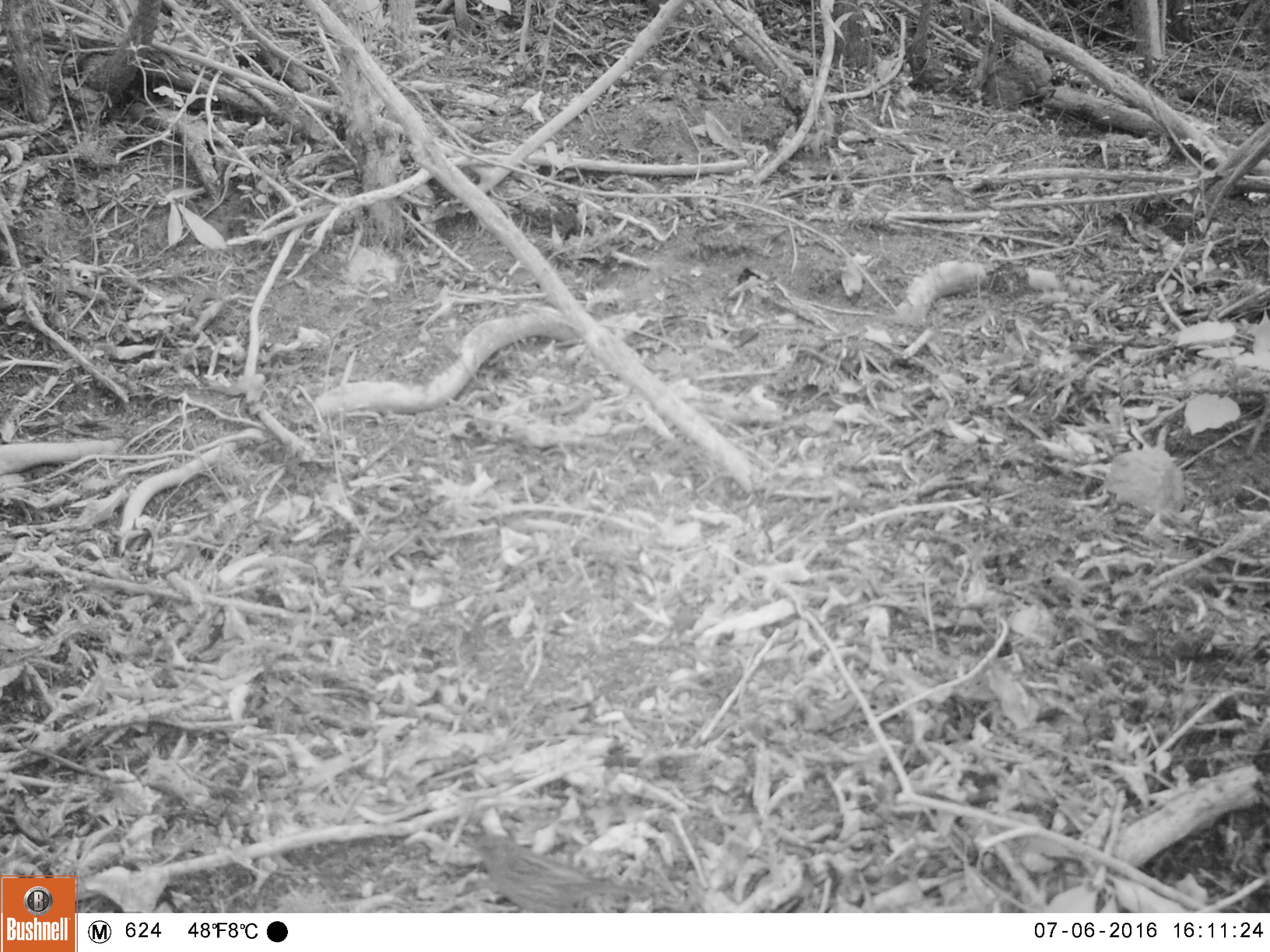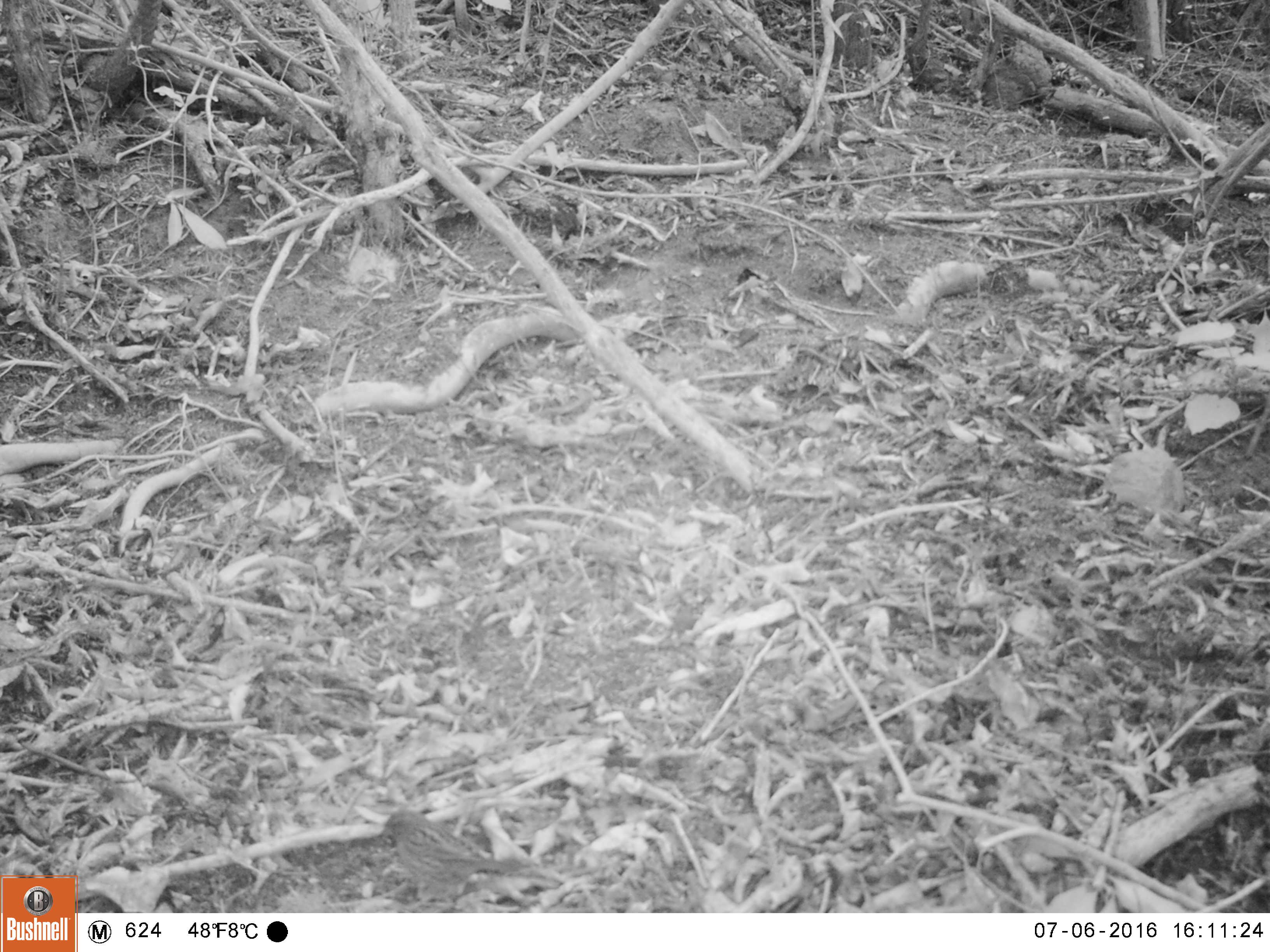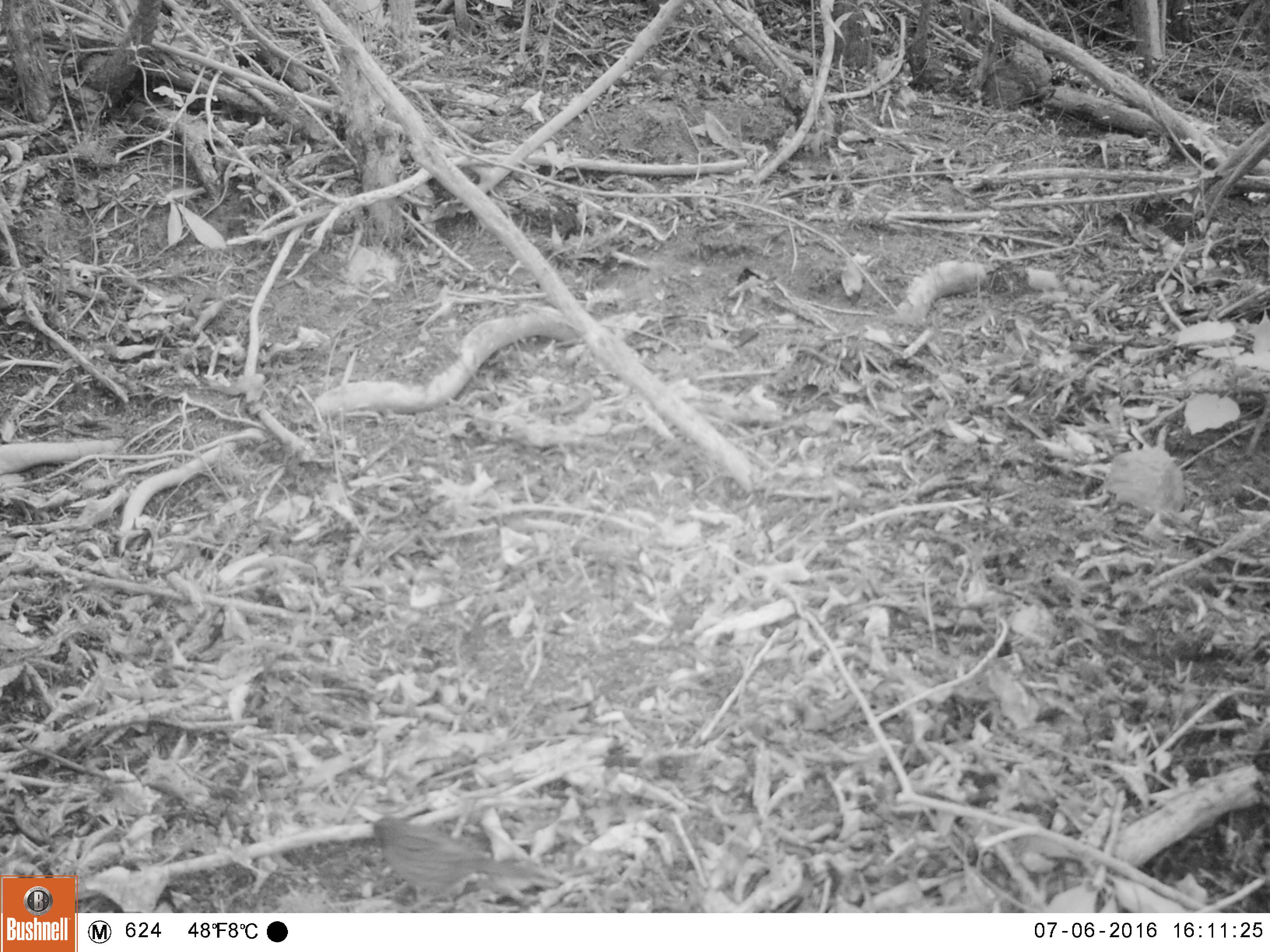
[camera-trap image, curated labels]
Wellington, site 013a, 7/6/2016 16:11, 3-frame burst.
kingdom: Animalia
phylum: Chordata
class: Aves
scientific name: Aves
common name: bird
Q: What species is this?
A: Bird (Aves).